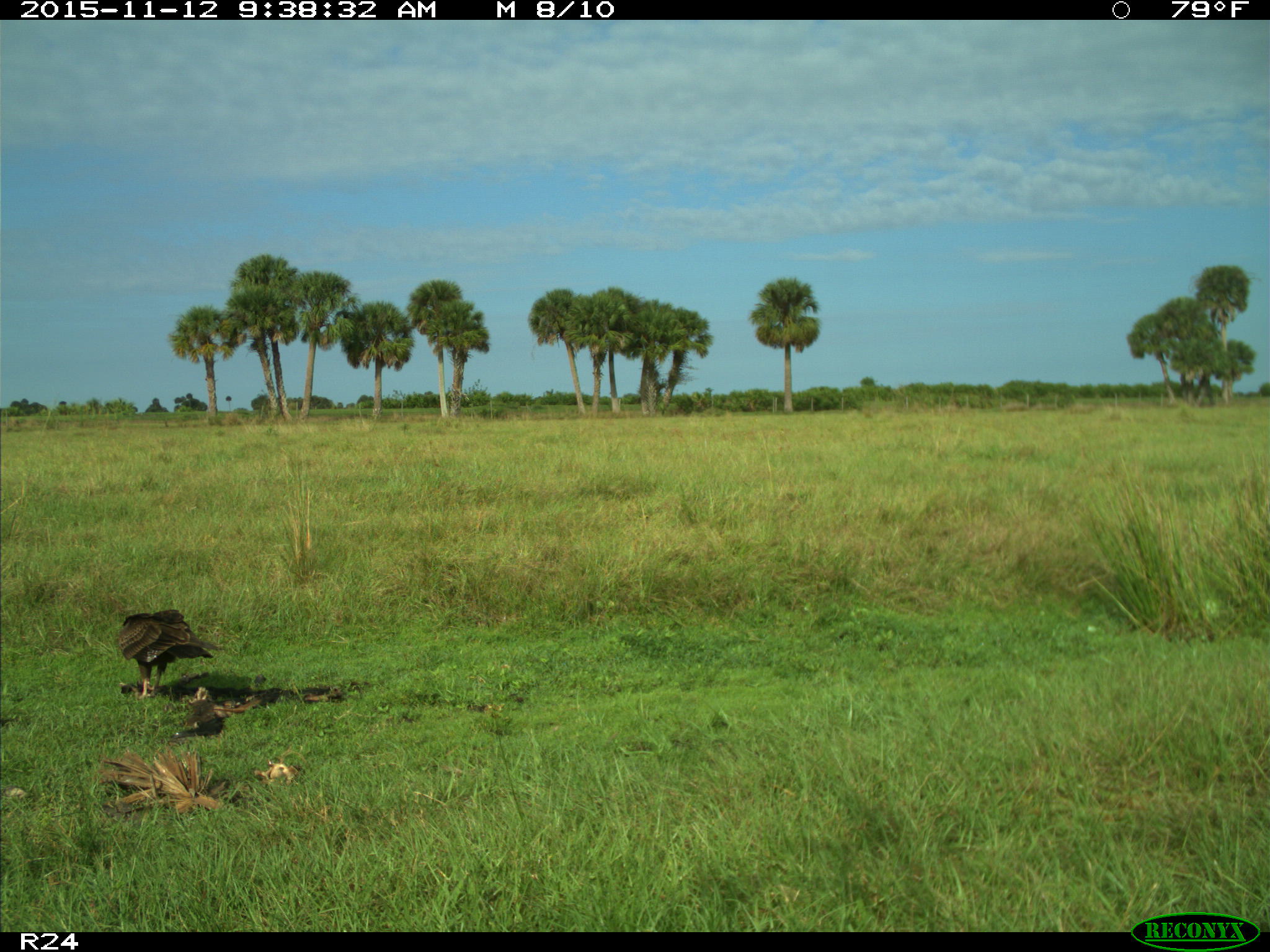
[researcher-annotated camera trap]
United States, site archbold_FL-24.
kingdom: Animalia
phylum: Chordata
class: Aves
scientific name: Aves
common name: birds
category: unidentified bird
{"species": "unidentified bird (birds) (Aves)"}